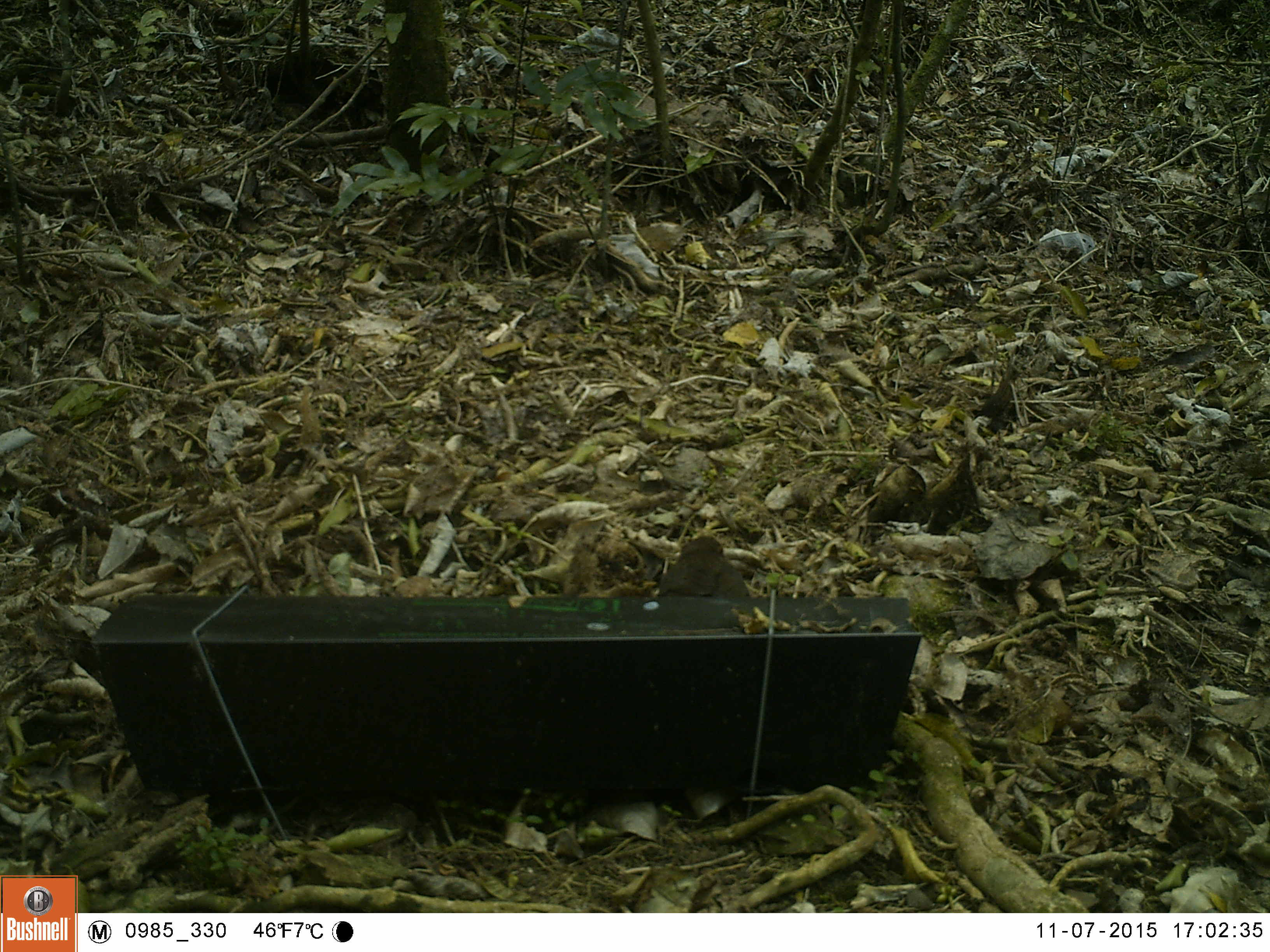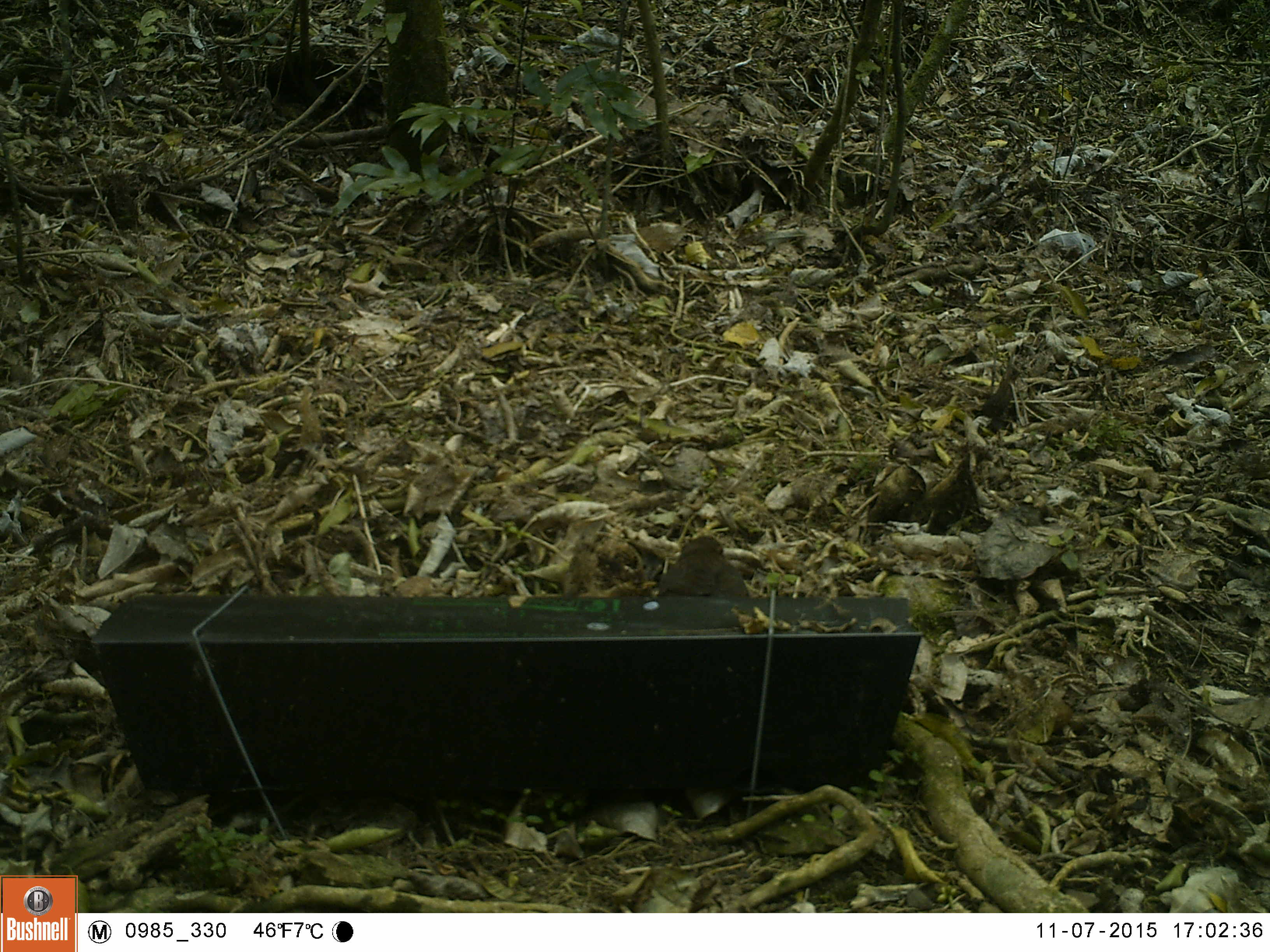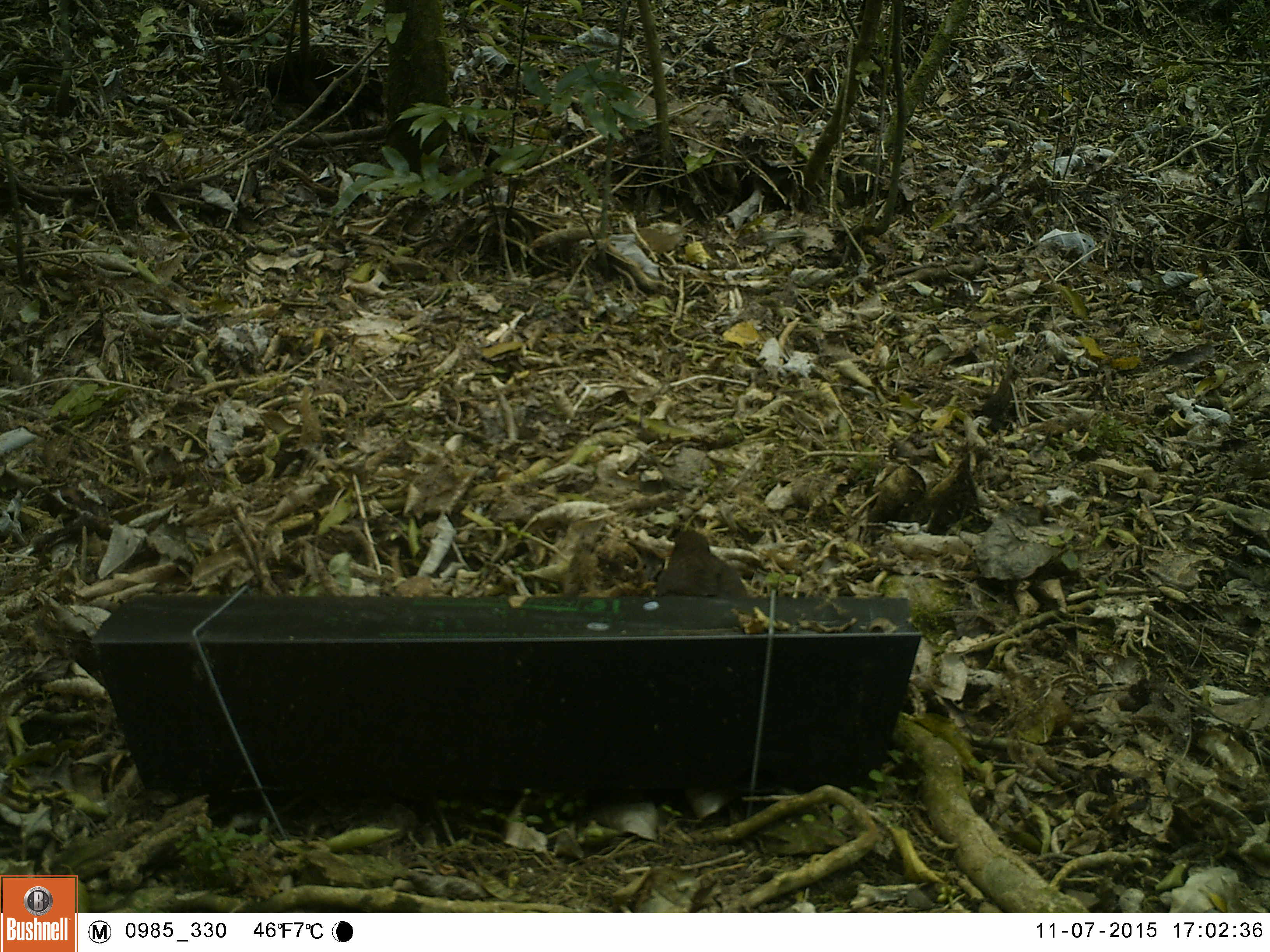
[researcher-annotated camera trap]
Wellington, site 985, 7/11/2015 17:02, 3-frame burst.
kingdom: Animalia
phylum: Chordata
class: Aves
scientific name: Aves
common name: bird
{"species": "bird (Aves)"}